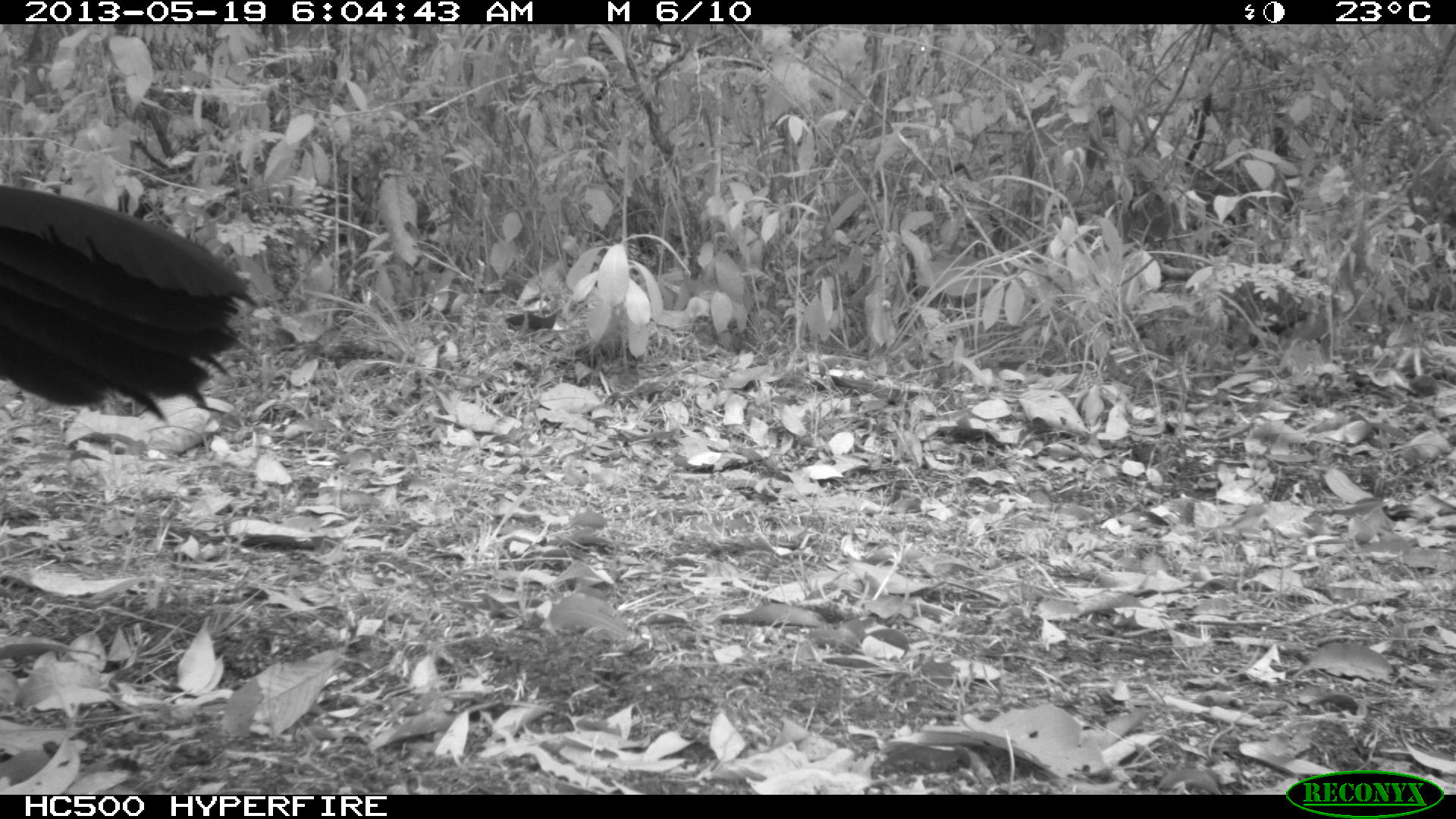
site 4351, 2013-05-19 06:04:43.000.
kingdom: Animalia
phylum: Chordata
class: Aves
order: Galliformes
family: Cracidae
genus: Crax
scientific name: Crax rubra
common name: great curassow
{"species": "Crax rubra (great curassow)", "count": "2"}